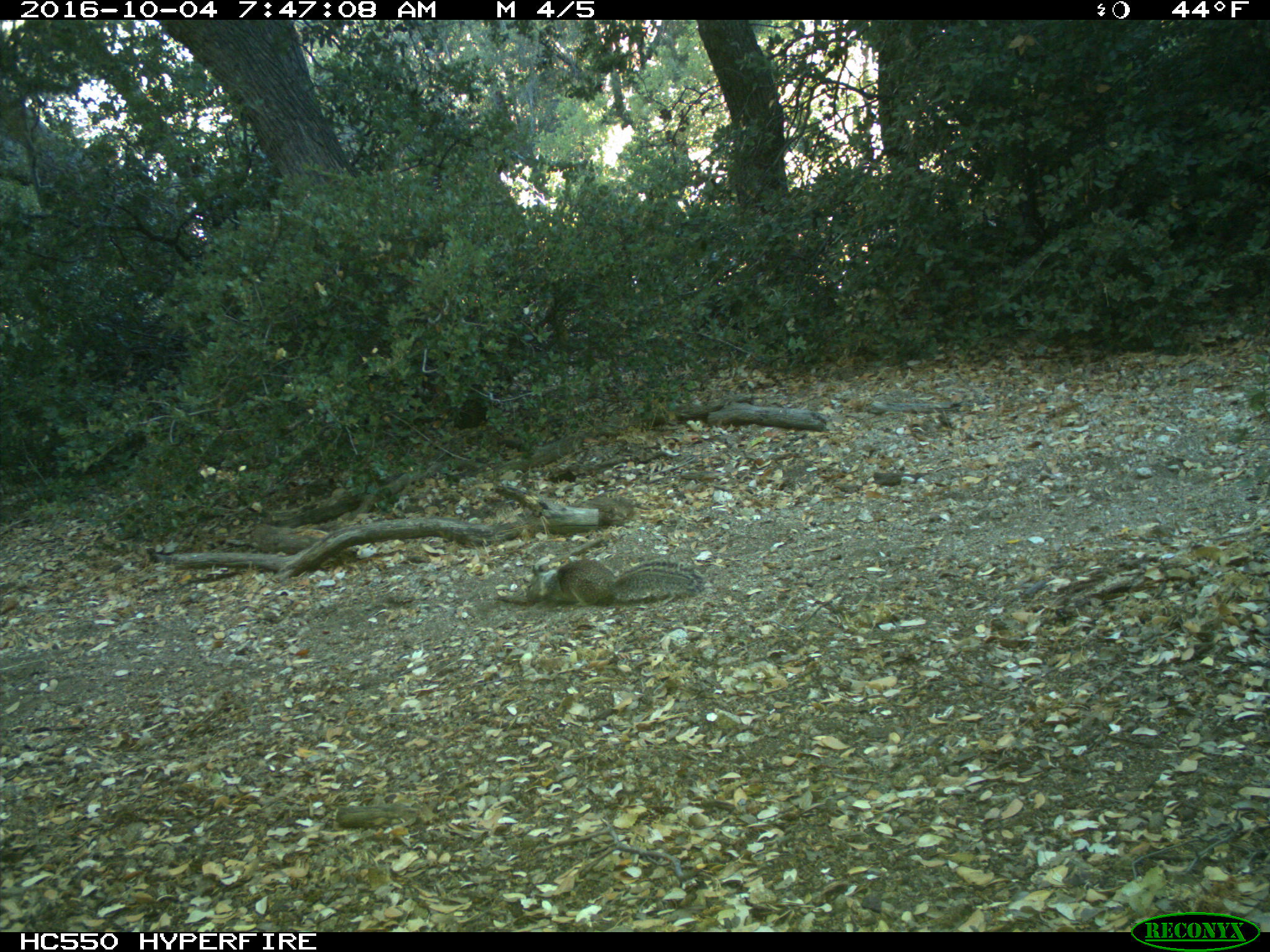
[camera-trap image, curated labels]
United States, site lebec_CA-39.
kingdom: Animalia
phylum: Chordata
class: Mammalia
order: Rodentia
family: Sciuridae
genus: Otospermophilus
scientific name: Otospermophilus beecheyi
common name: california ground squirrel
Otospermophilus beecheyi (california ground squirrel).